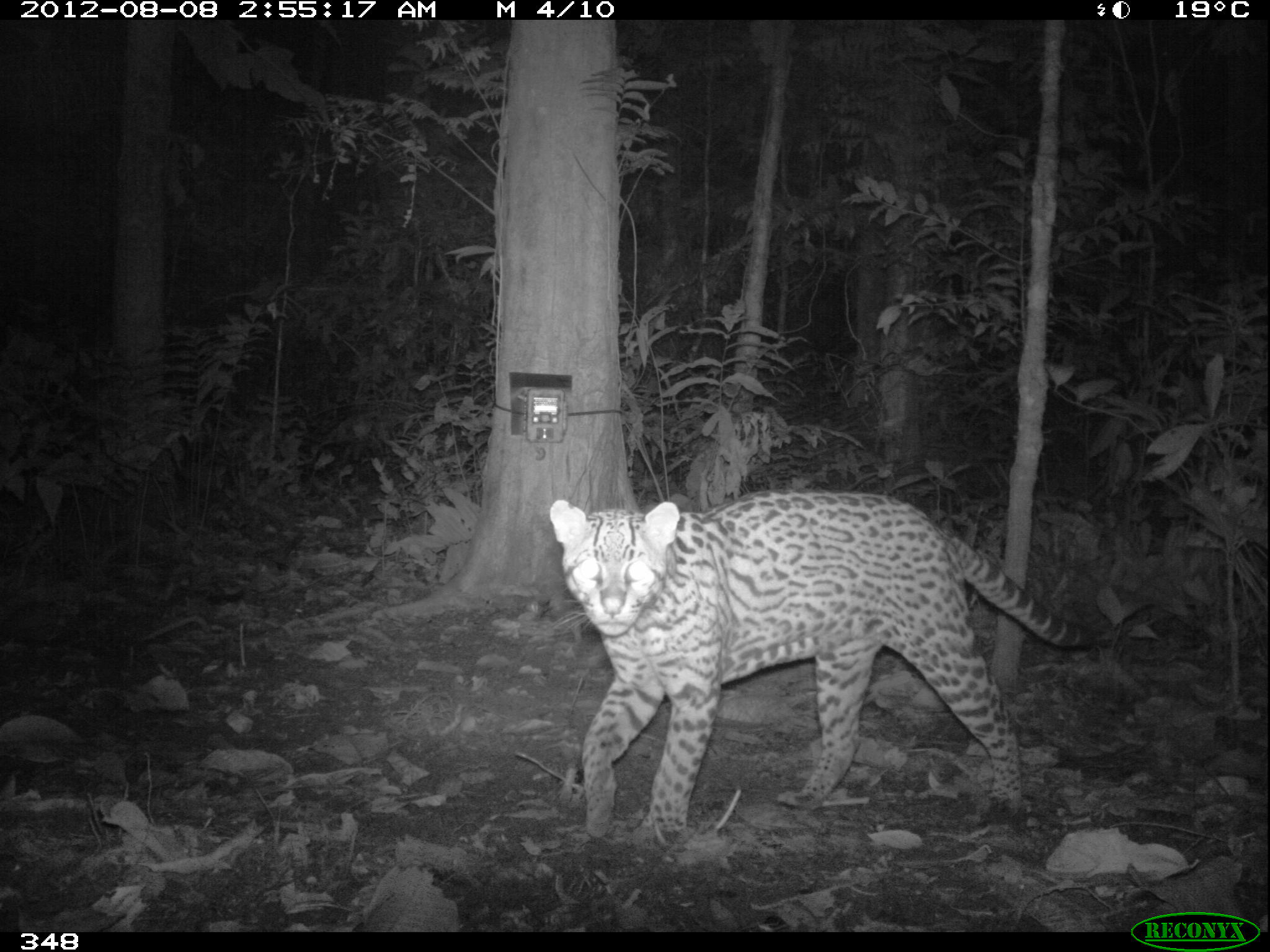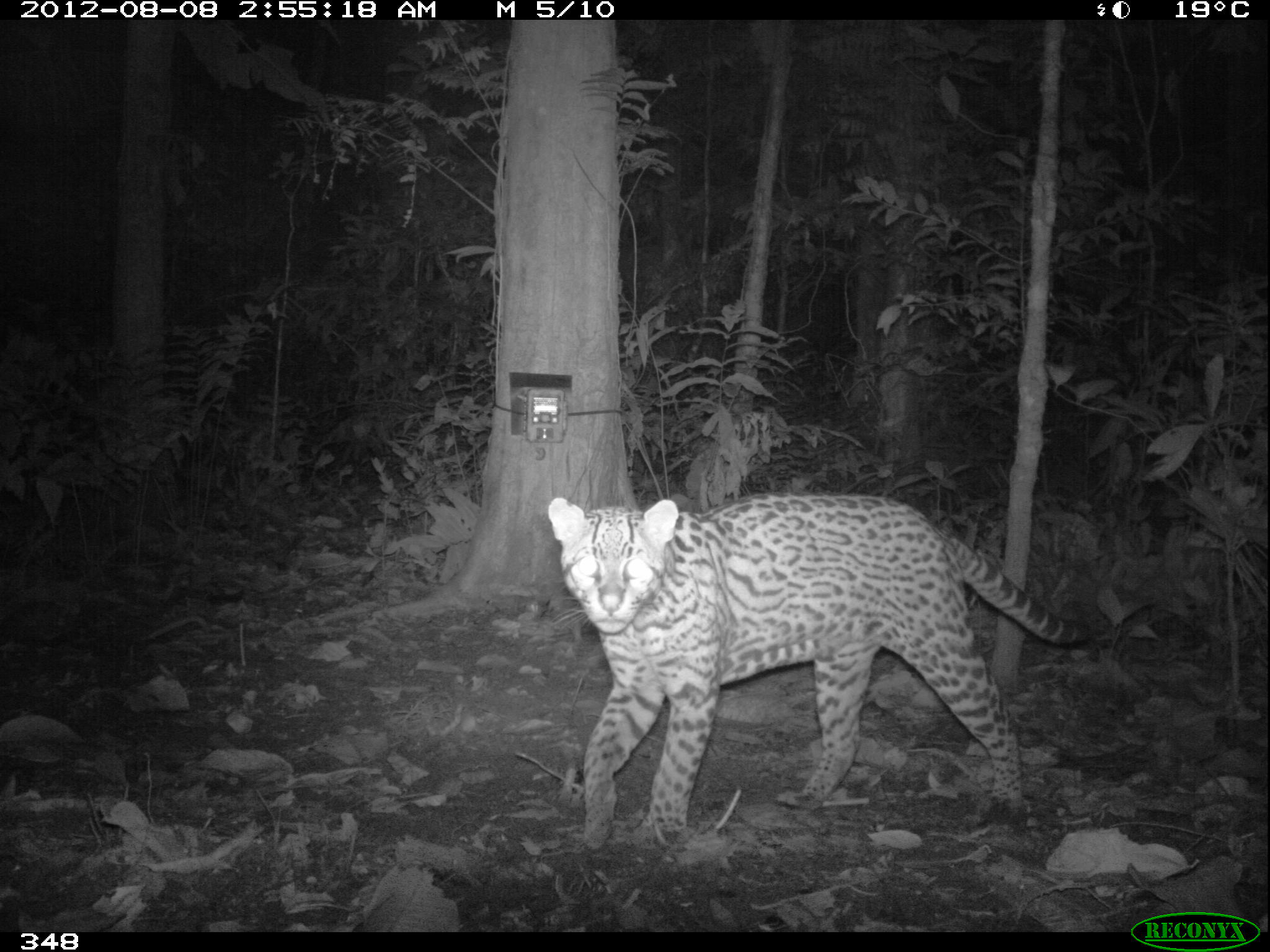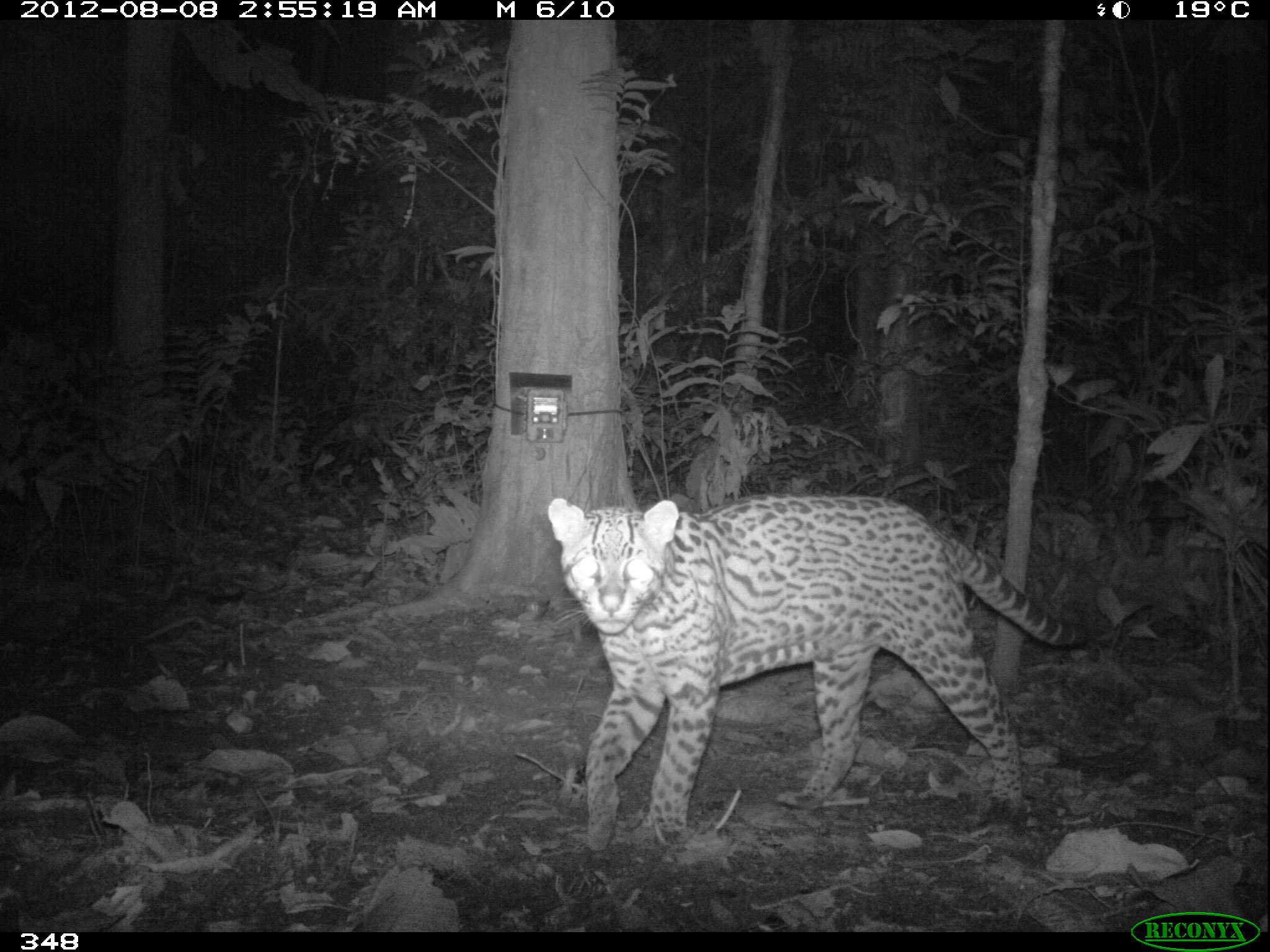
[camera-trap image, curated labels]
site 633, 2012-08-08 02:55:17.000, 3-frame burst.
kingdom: Animalia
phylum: Chordata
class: Mammalia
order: Carnivora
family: Felidae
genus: Leopardus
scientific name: Leopardus pardalis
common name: ocelot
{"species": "Leopardus pardalis (ocelot)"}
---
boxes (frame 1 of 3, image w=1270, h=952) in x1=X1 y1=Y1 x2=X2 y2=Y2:
leopardus pardalis: x1=545 y1=483 x2=1104 y2=840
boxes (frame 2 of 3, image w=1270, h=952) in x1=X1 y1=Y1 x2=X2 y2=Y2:
leopardus pardalis: x1=543 y1=483 x2=1088 y2=851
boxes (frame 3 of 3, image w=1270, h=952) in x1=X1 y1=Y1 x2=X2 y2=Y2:
leopardus pardalis: x1=543 y1=486 x2=1090 y2=858